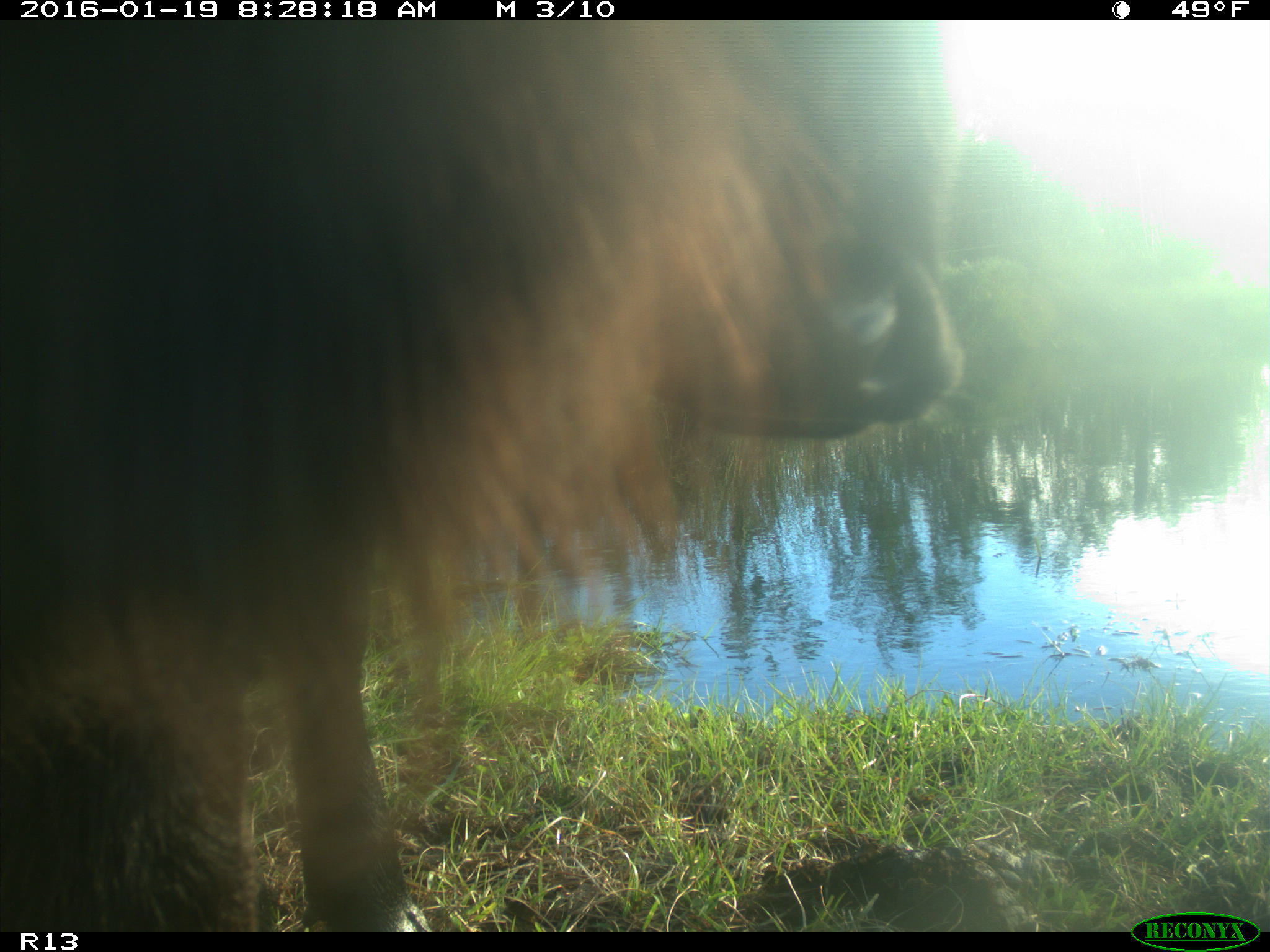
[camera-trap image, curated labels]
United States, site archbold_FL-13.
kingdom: Animalia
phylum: Chordata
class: Mammalia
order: Artiodactyla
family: Bovidae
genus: Bos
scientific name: Bos taurus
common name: domestic cow